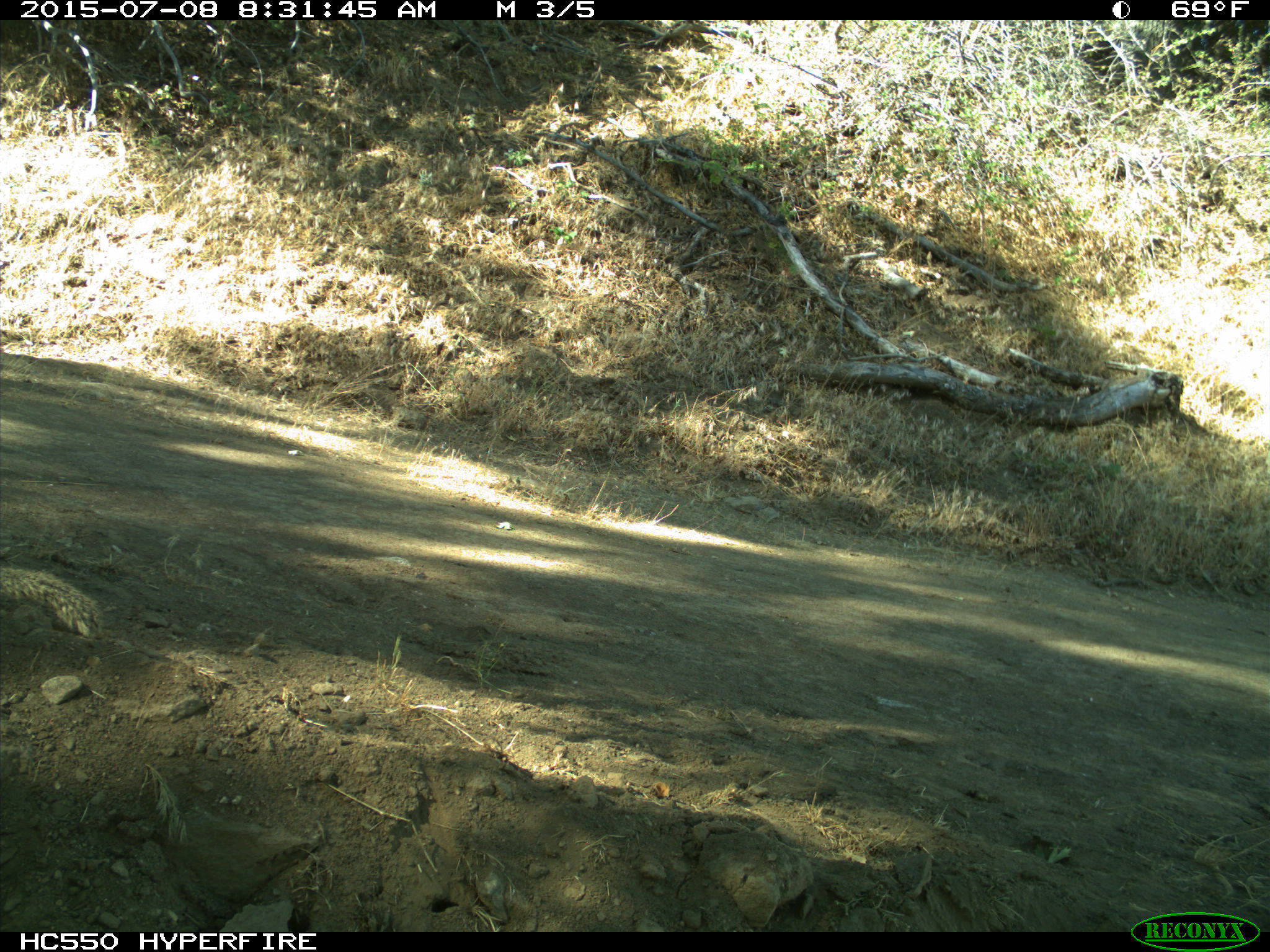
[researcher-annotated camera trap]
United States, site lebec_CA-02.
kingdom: Animalia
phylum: Chordata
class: Mammalia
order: Rodentia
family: Sciuridae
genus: Otospermophilus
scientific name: Otospermophilus beecheyi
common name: california ground squirrel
Otospermophilus beecheyi (california ground squirrel).